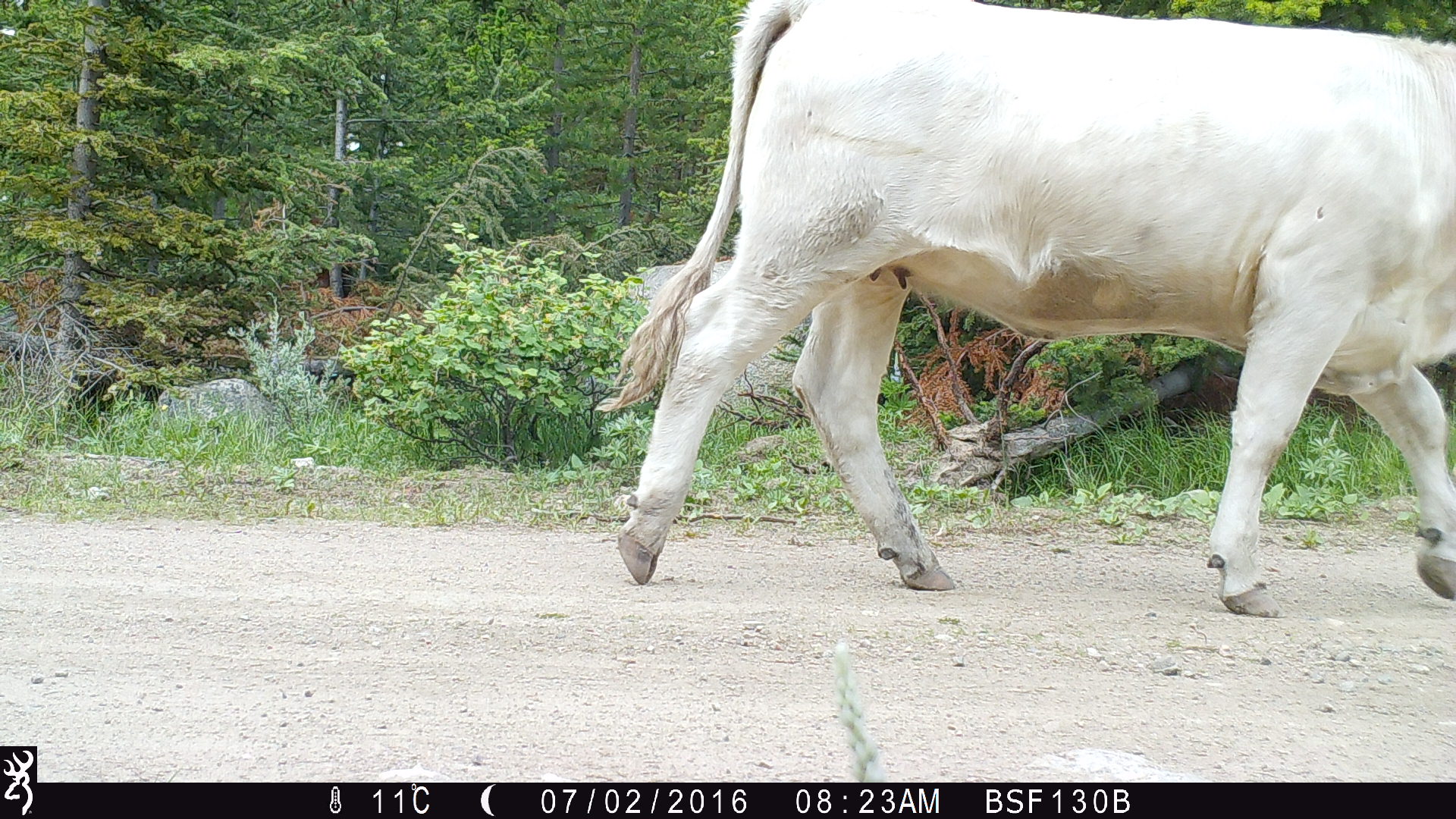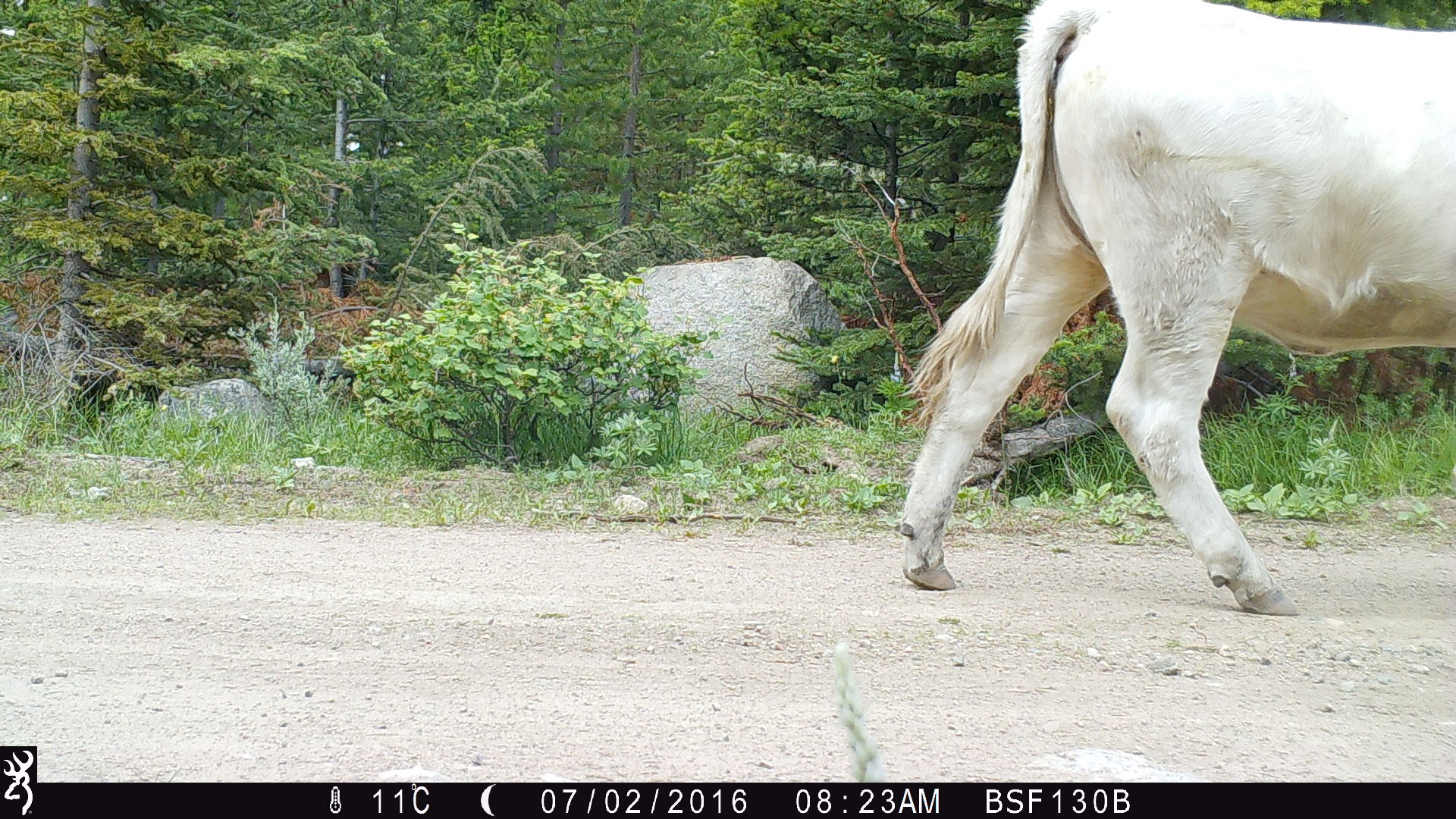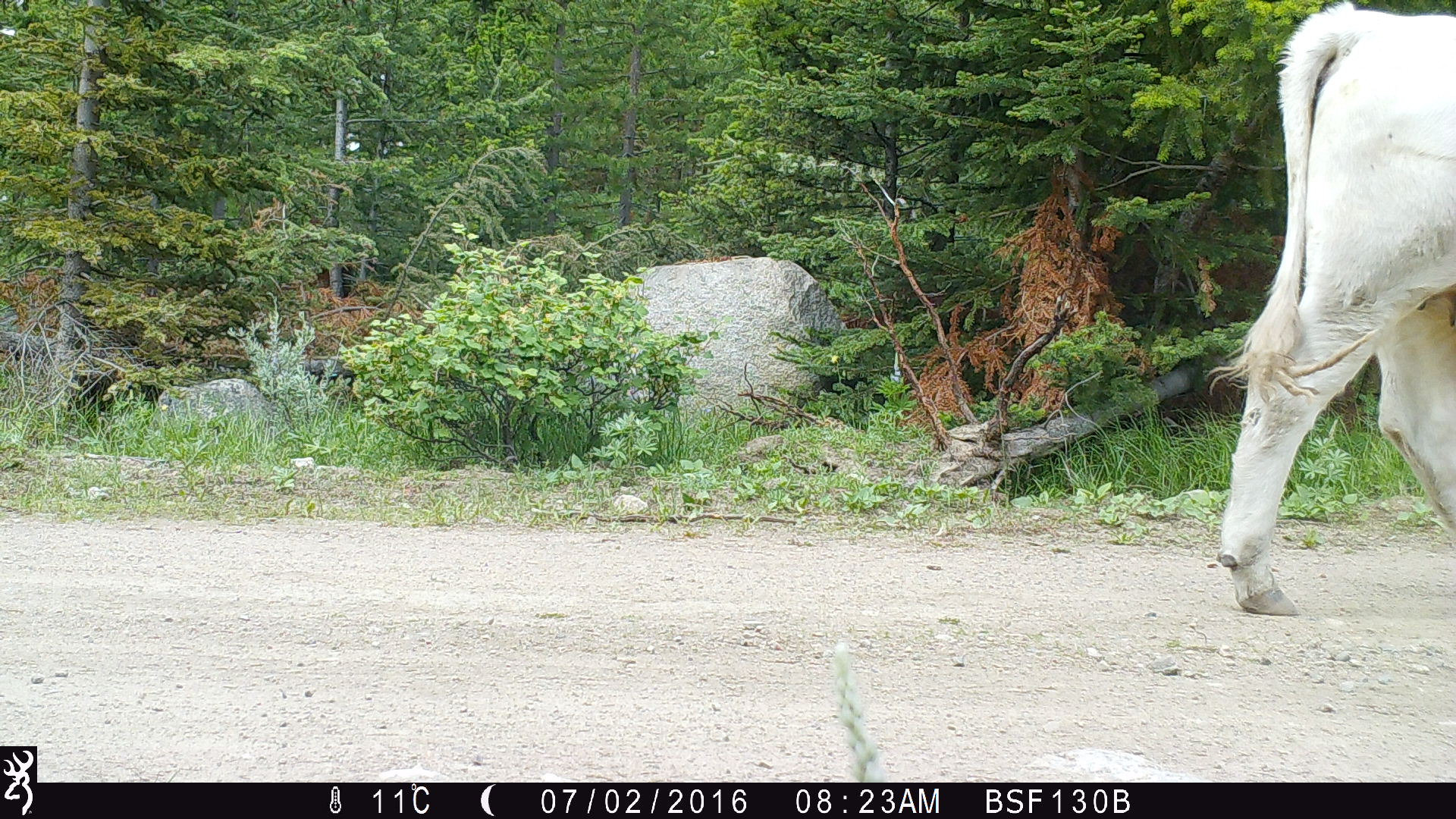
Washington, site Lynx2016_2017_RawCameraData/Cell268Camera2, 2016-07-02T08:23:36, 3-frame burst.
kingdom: Animalia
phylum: Chordata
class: Mammalia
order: Artiodactyla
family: Bovidae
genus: Bos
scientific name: Bos taurus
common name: domestic cattle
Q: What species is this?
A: Domestic cattle (Bos taurus).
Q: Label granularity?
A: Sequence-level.